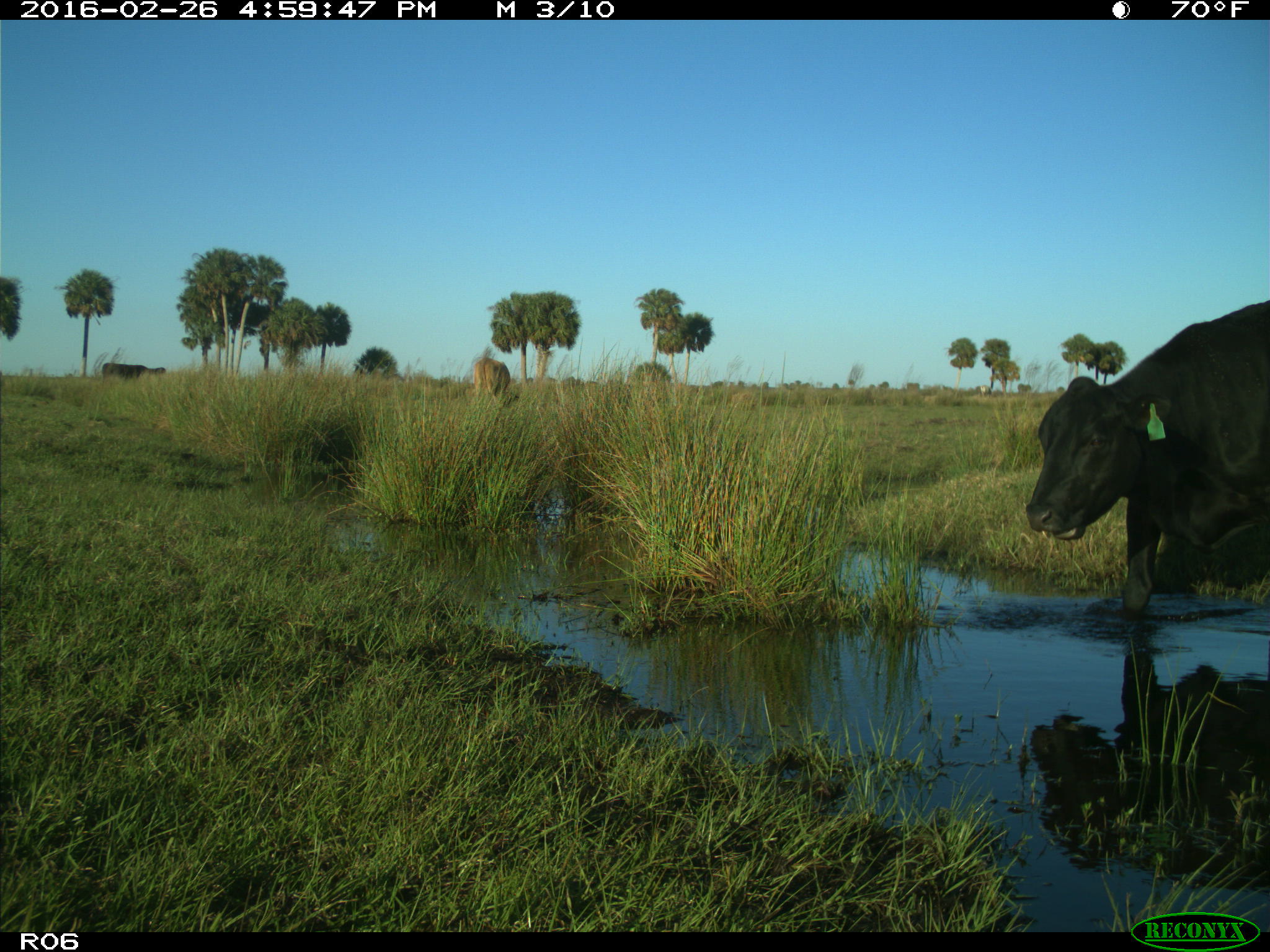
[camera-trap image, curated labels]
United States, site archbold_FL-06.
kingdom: Animalia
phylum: Chordata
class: Mammalia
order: Artiodactyla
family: Bovidae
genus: Bos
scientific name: Bos taurus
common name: domestic cow